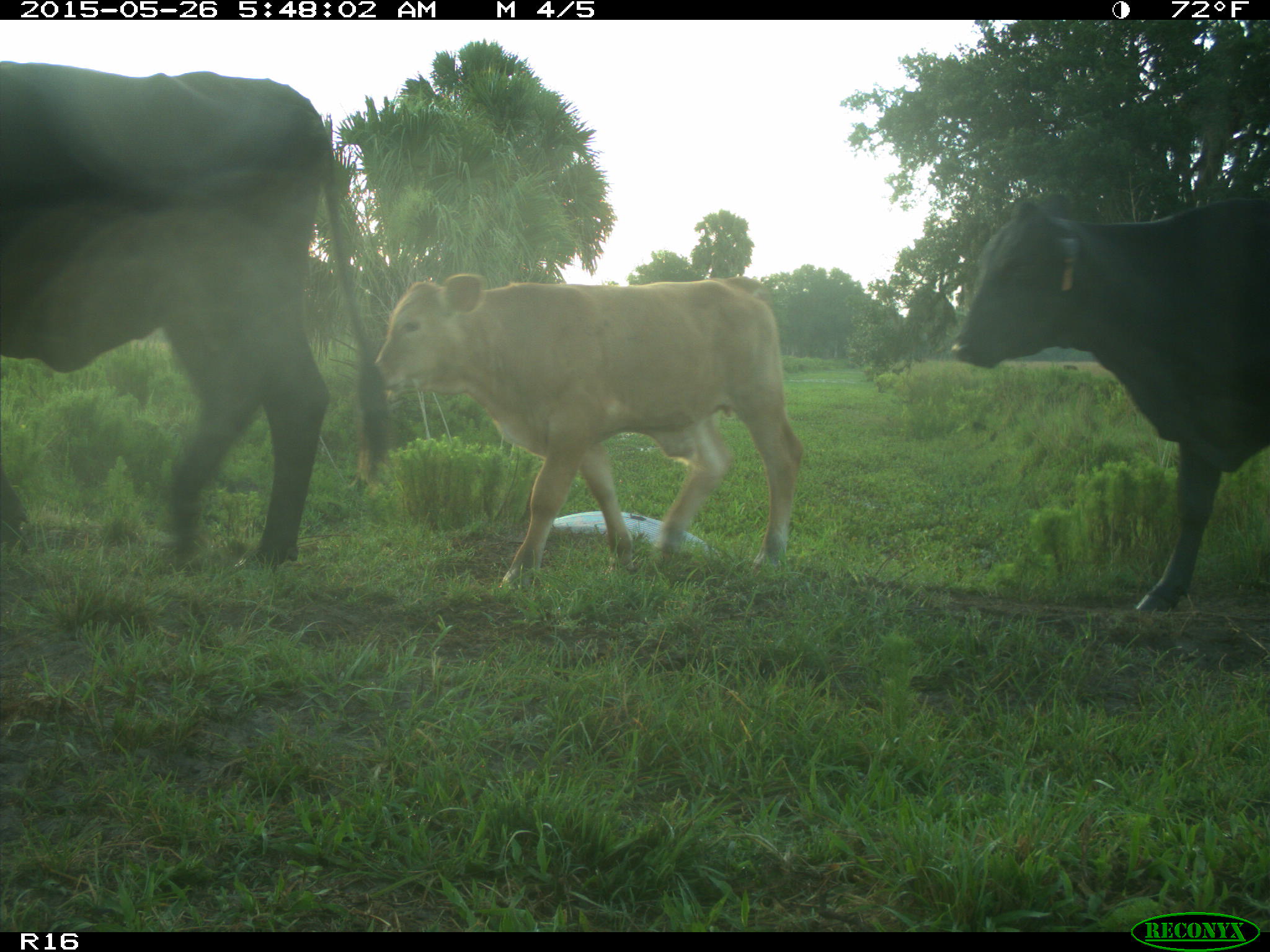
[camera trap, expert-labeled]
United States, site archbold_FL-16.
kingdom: Animalia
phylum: Chordata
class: Mammalia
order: Artiodactyla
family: Bovidae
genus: Bos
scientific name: Bos taurus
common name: domestic cow